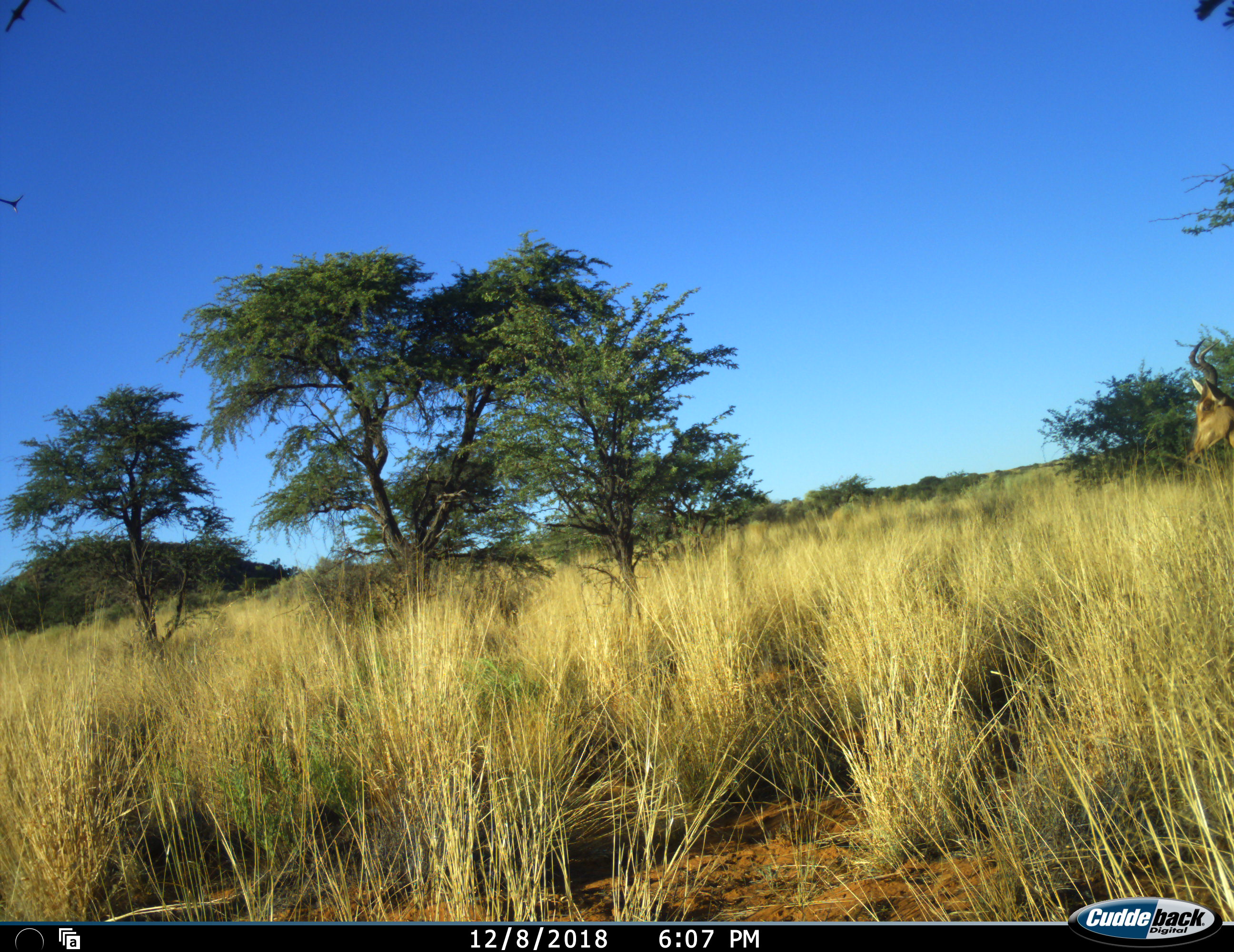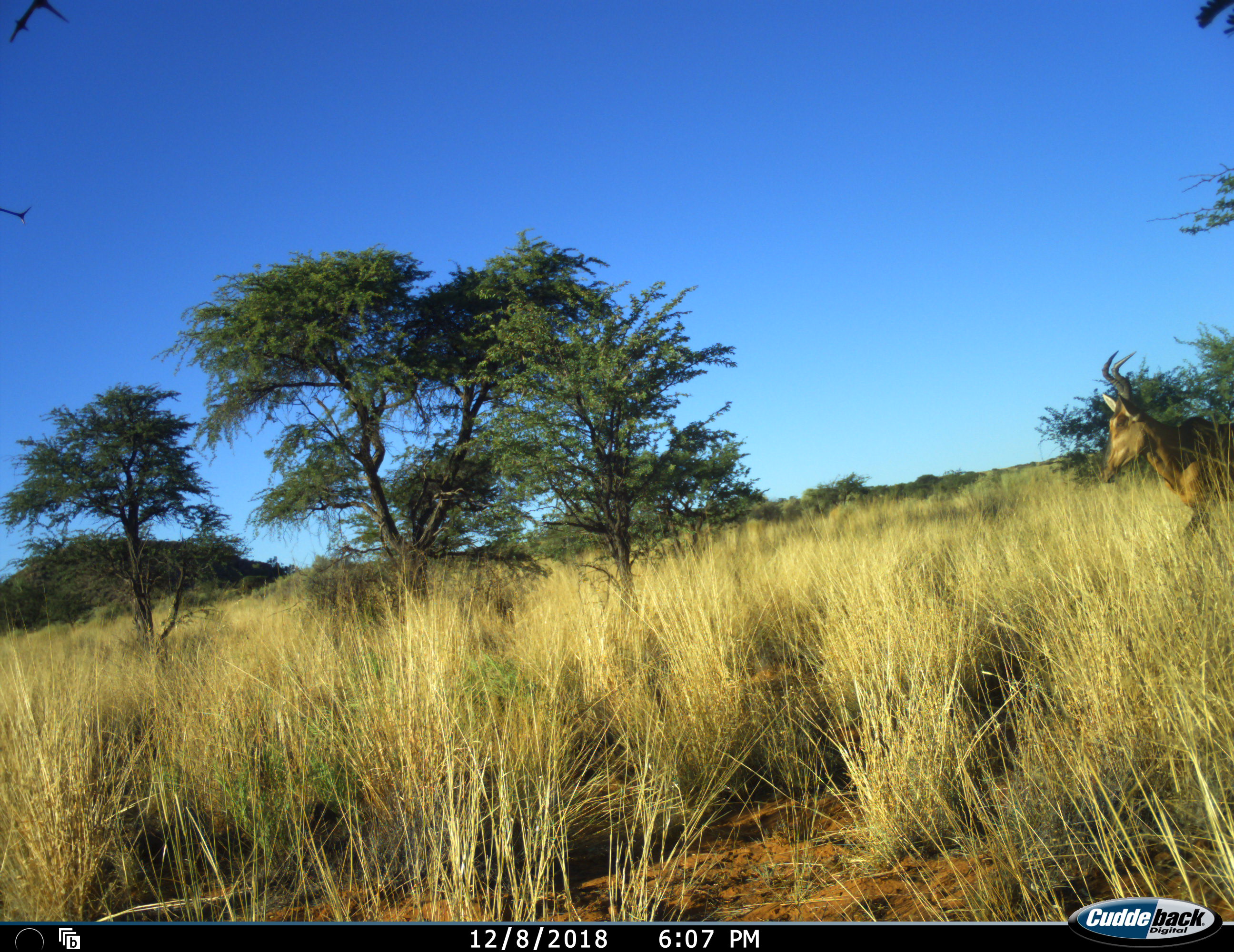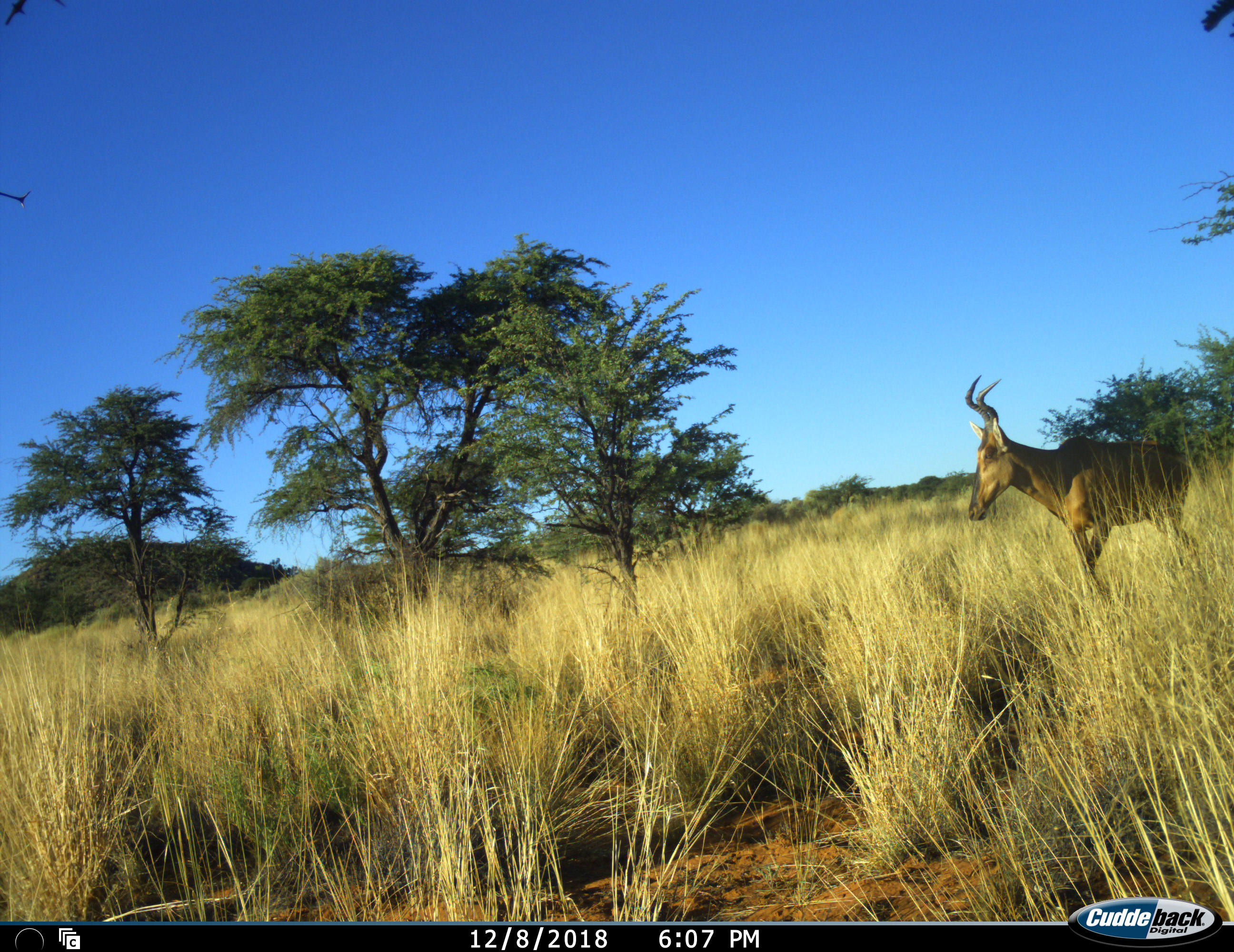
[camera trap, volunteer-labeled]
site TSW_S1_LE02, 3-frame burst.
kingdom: Animalia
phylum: Chordata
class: Mammalia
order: Artiodactyla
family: Bovidae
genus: Alcelaphus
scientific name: Alcelaphus buselaphus caama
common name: red hartebeest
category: hartebeestred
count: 1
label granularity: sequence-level